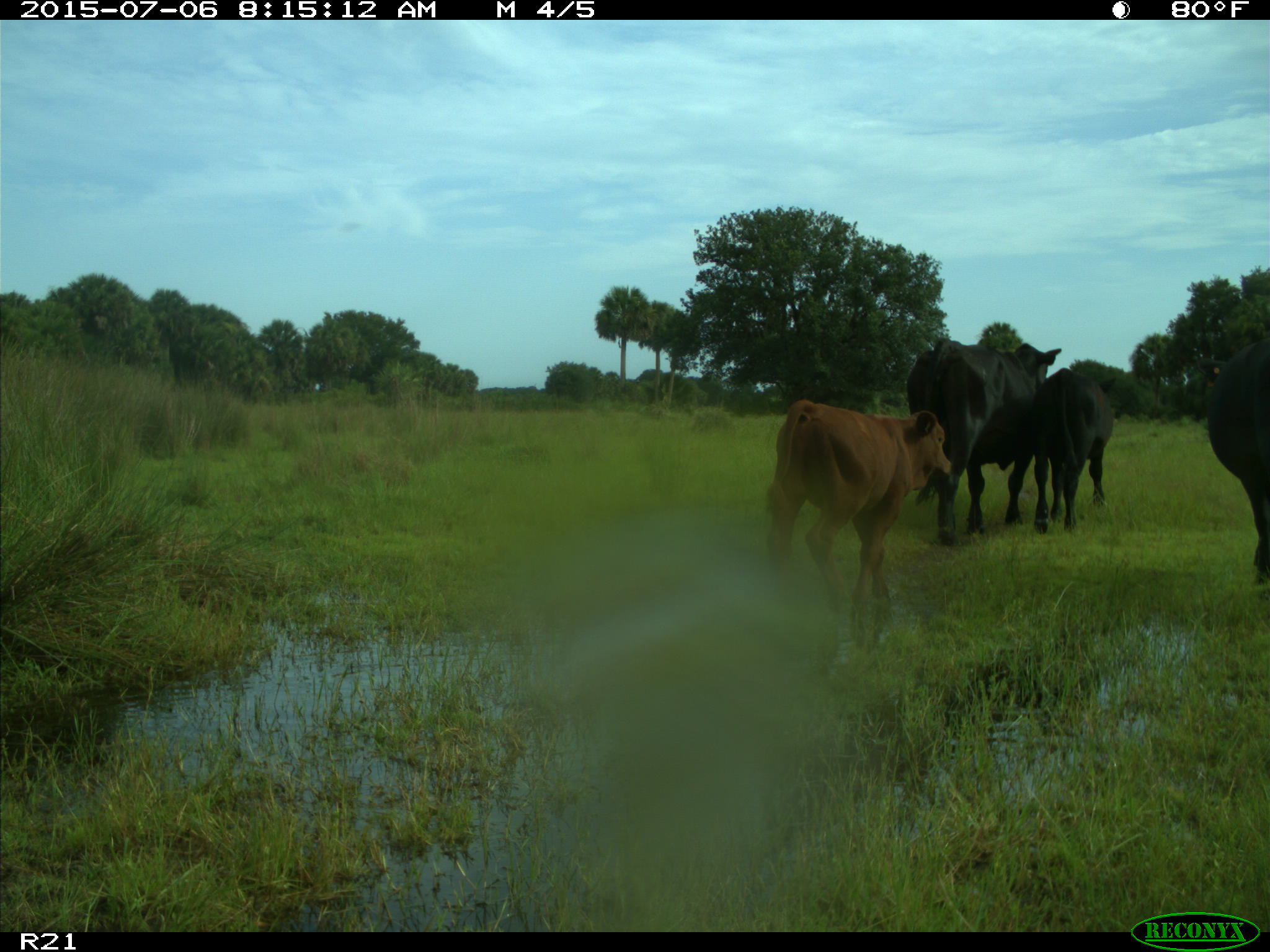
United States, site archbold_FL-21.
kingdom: Animalia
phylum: Chordata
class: Mammalia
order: Artiodactyla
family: Bovidae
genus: Bos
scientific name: Bos taurus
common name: domestic cow